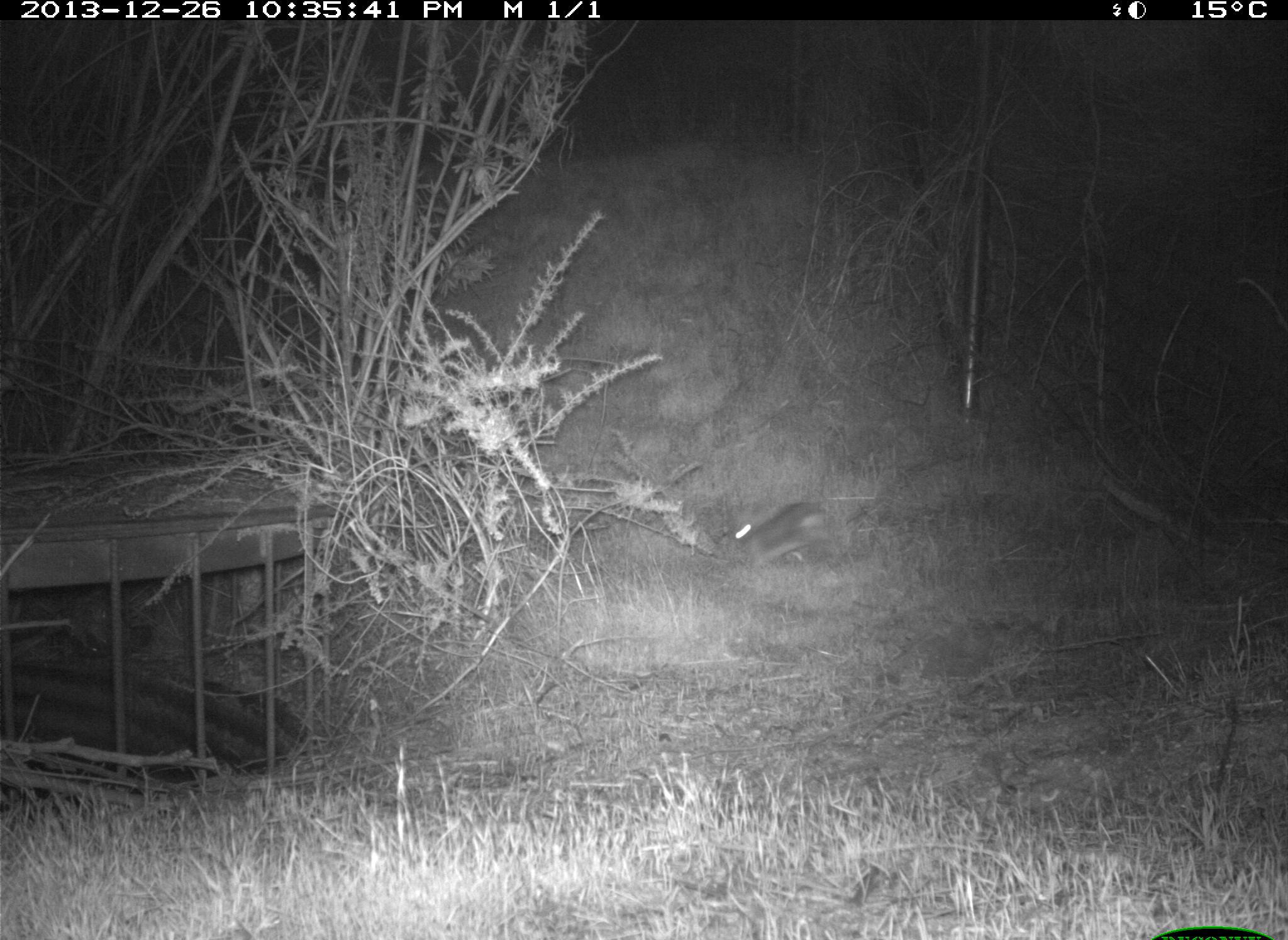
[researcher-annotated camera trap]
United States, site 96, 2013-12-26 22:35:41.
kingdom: Animalia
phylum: Chordata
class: Mammalia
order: Lagomorpha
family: Leporidae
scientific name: Leporidae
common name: rabbits and hares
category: rabbit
Rabbit (rabbits and hares) (Leporidae).